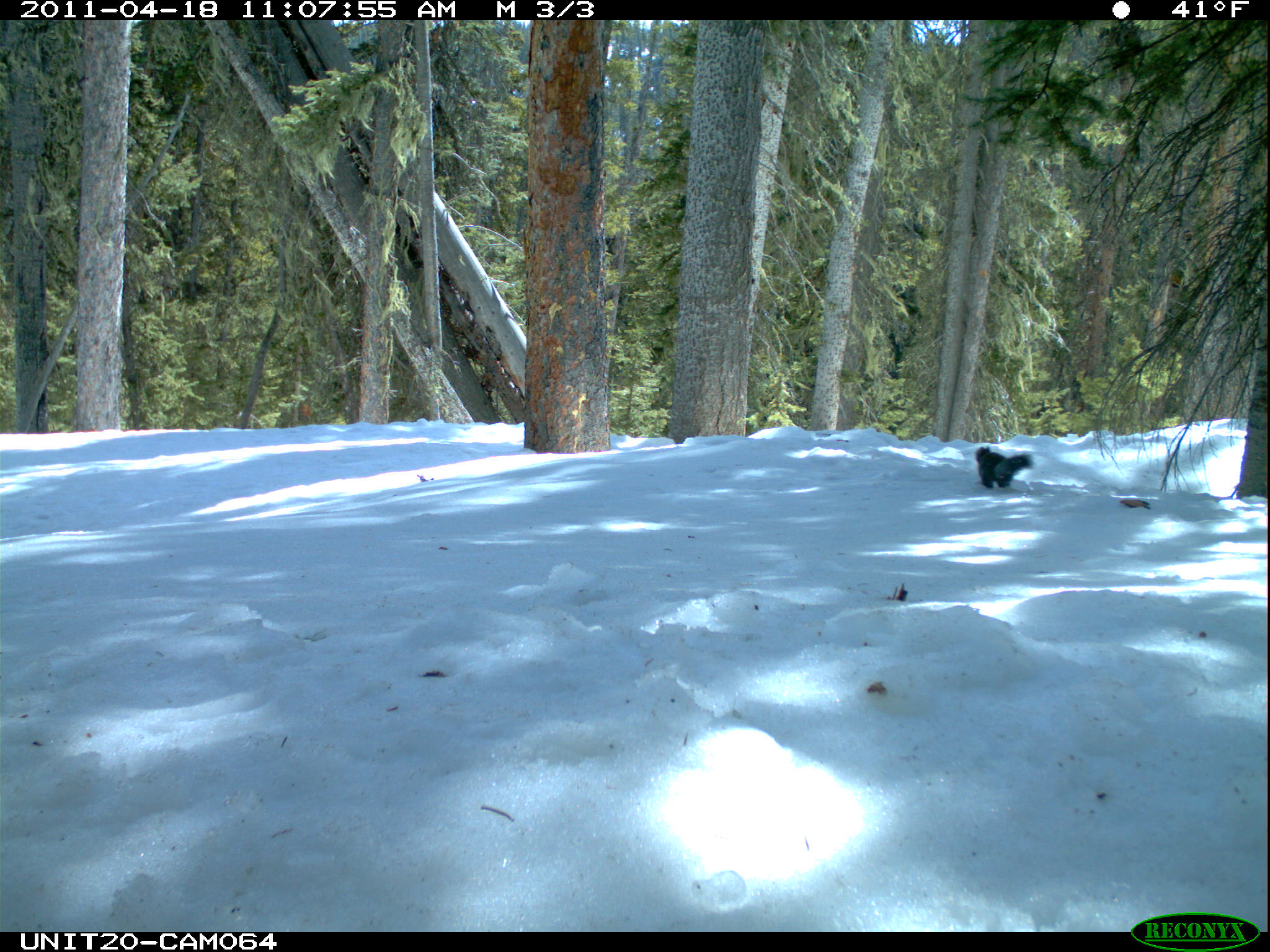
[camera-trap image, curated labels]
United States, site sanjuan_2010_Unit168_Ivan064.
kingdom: Animalia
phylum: Chordata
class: Mammalia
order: Rodentia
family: Sciuridae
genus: Tamiasciurus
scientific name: Tamiasciurus hudsonicus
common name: american red squirrel